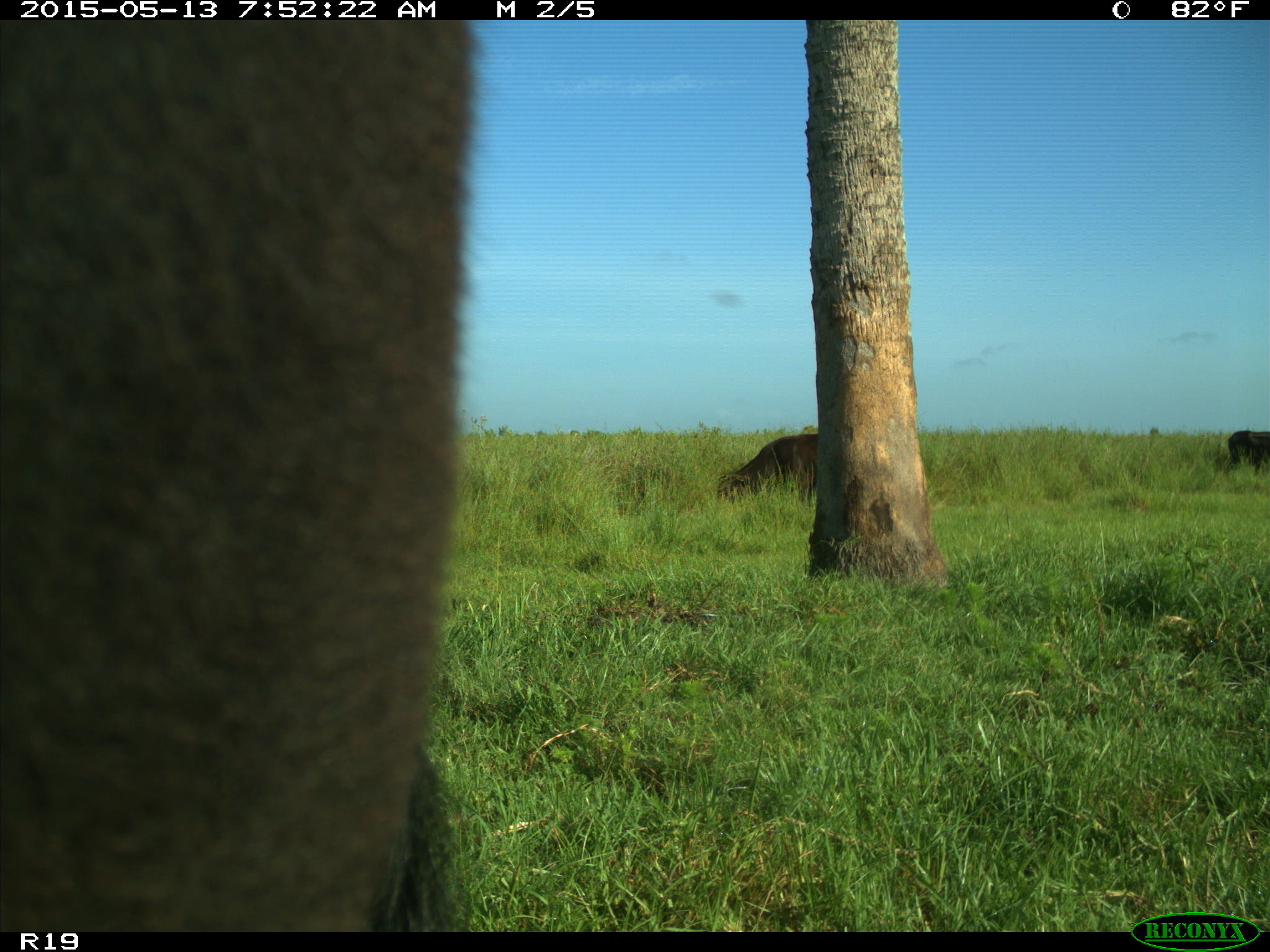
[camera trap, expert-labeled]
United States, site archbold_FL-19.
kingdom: Animalia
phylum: Chordata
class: Mammalia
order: Artiodactyla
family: Bovidae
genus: Bos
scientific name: Bos taurus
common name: domestic cow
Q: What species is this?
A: Bos taurus (domestic cow).